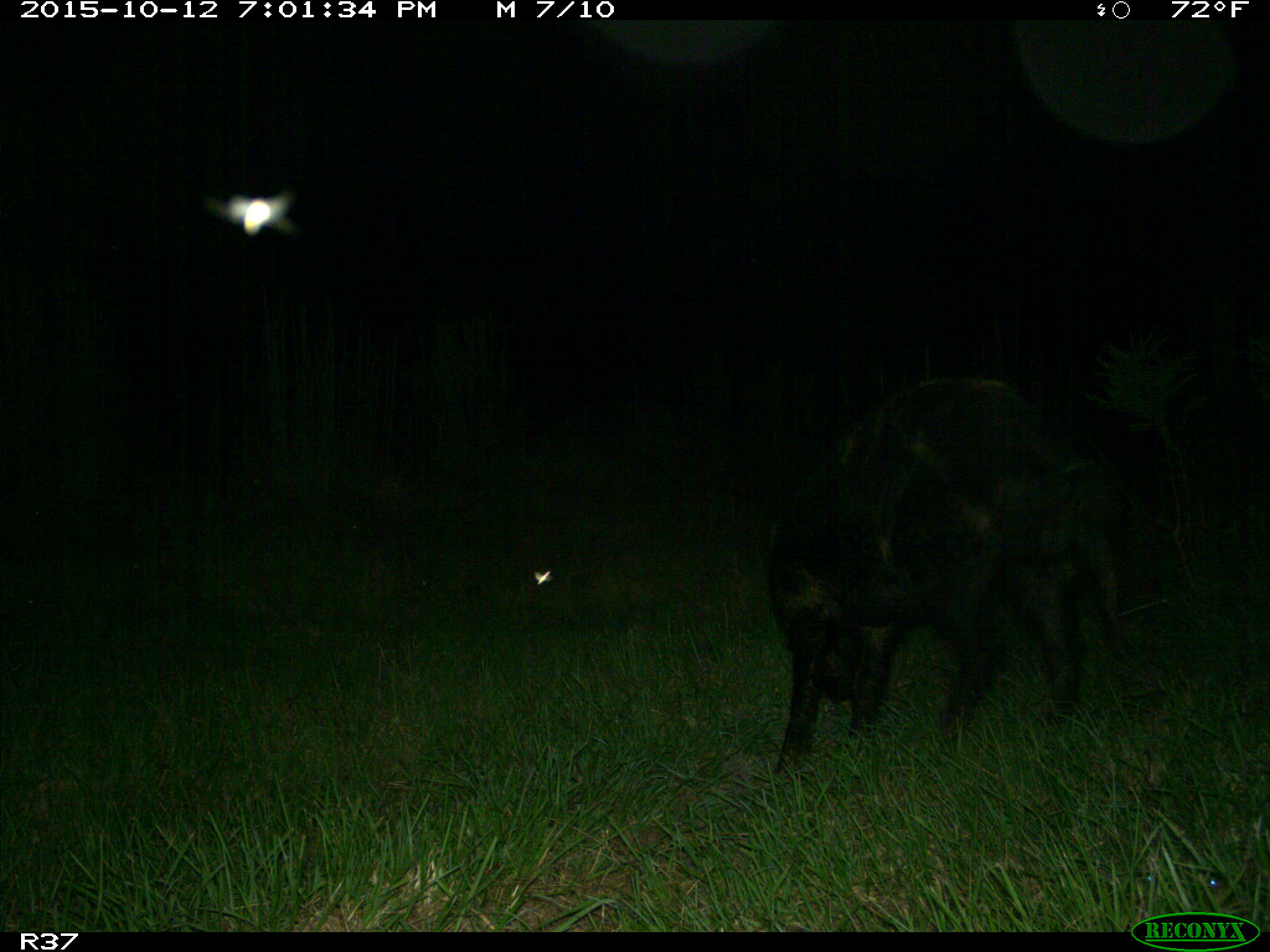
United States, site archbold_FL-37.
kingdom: Animalia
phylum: Chordata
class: Mammalia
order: Artiodactyla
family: Suidae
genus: Sus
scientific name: Sus scrofa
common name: wild boar